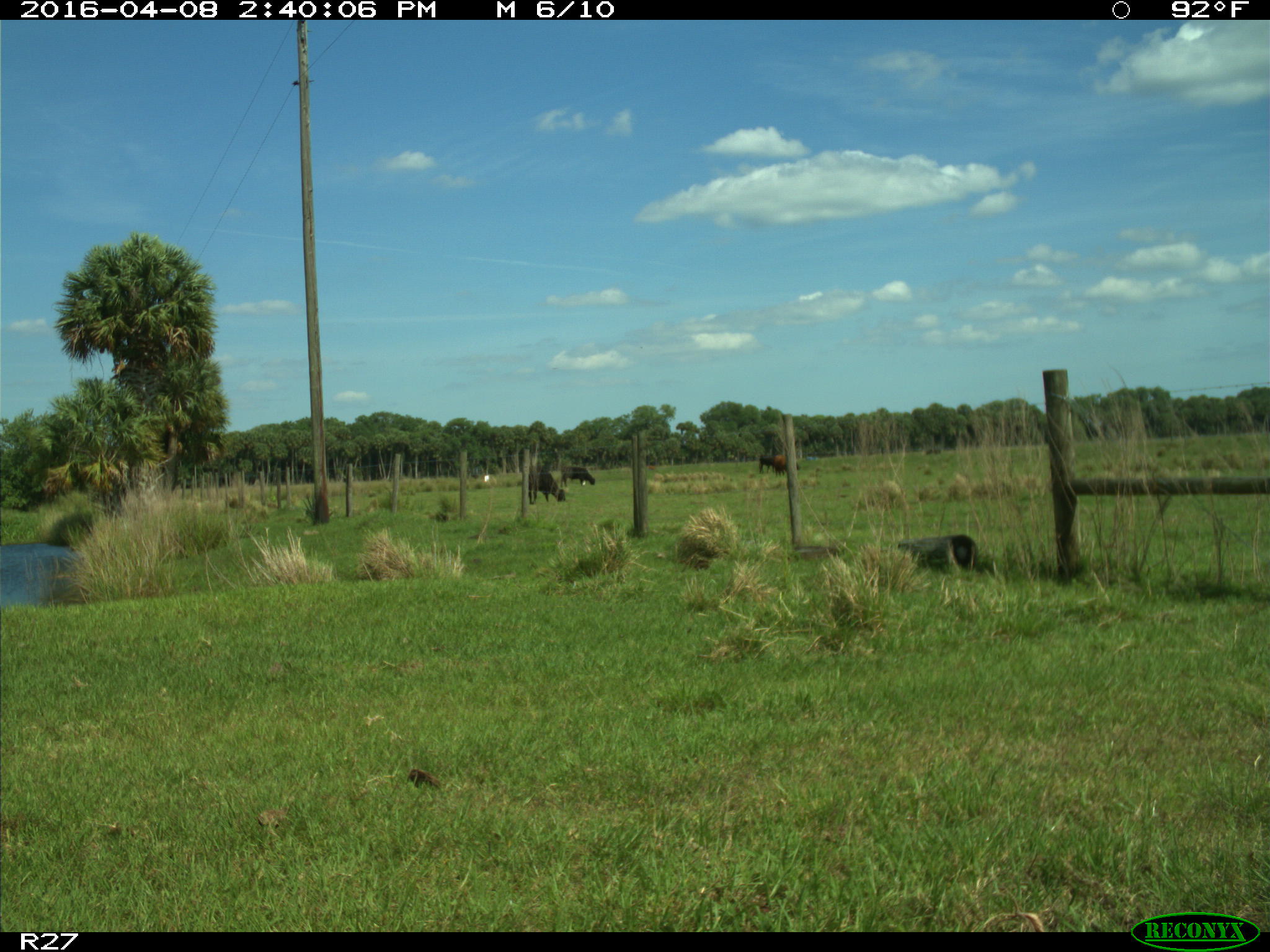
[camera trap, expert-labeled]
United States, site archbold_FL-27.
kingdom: Animalia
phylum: Chordata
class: Mammalia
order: Artiodactyla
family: Bovidae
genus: Bos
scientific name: Bos taurus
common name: domestic cow